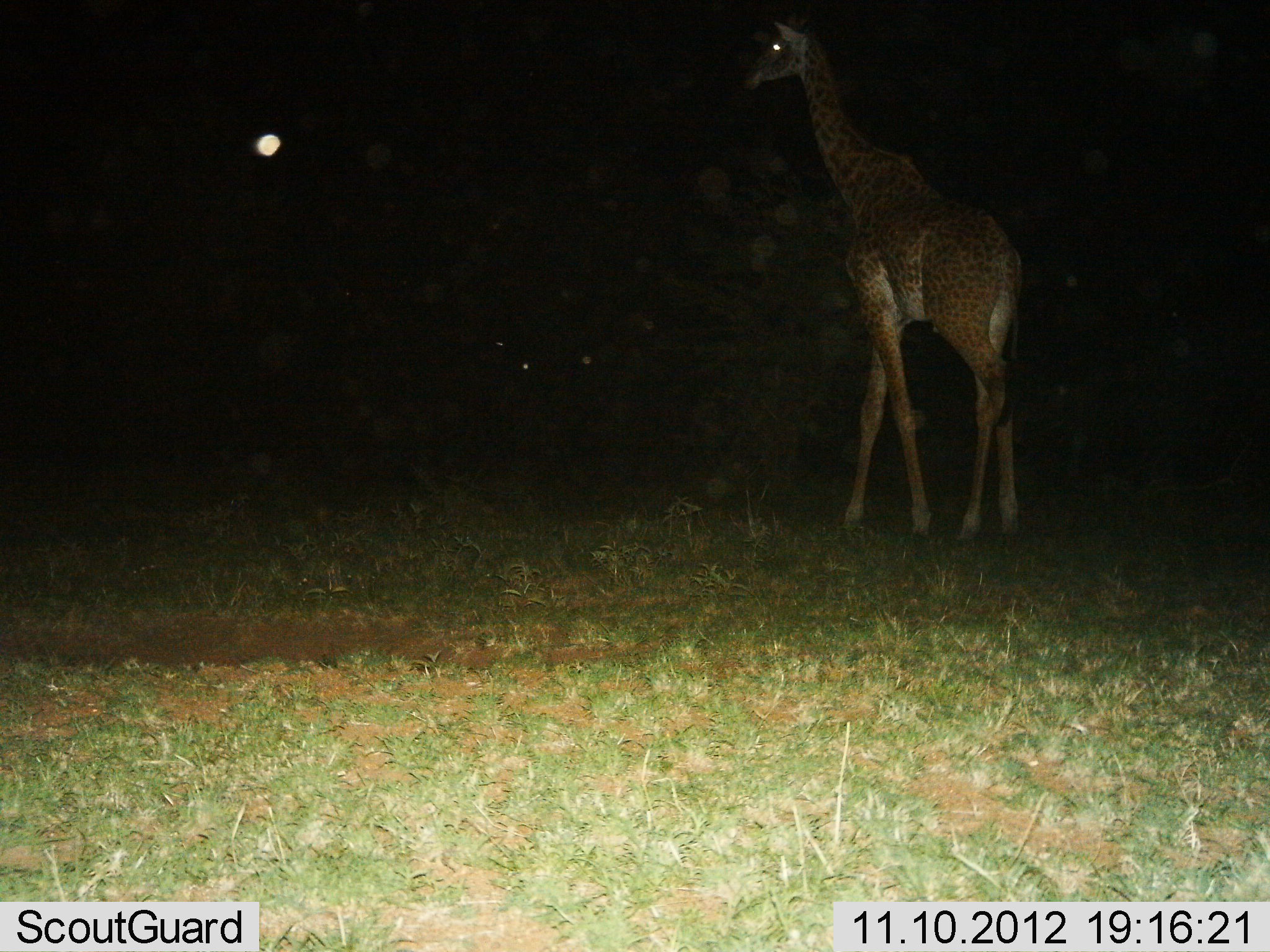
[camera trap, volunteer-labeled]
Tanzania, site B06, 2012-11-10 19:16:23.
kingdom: Animalia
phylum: Chordata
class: Mammalia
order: Artiodactyla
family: Giraffidae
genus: Giraffa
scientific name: Giraffa camelopardalis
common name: giraffe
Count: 1.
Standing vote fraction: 70%.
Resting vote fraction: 0%.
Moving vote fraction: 30%.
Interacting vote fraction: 0%.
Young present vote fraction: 10%.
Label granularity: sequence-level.